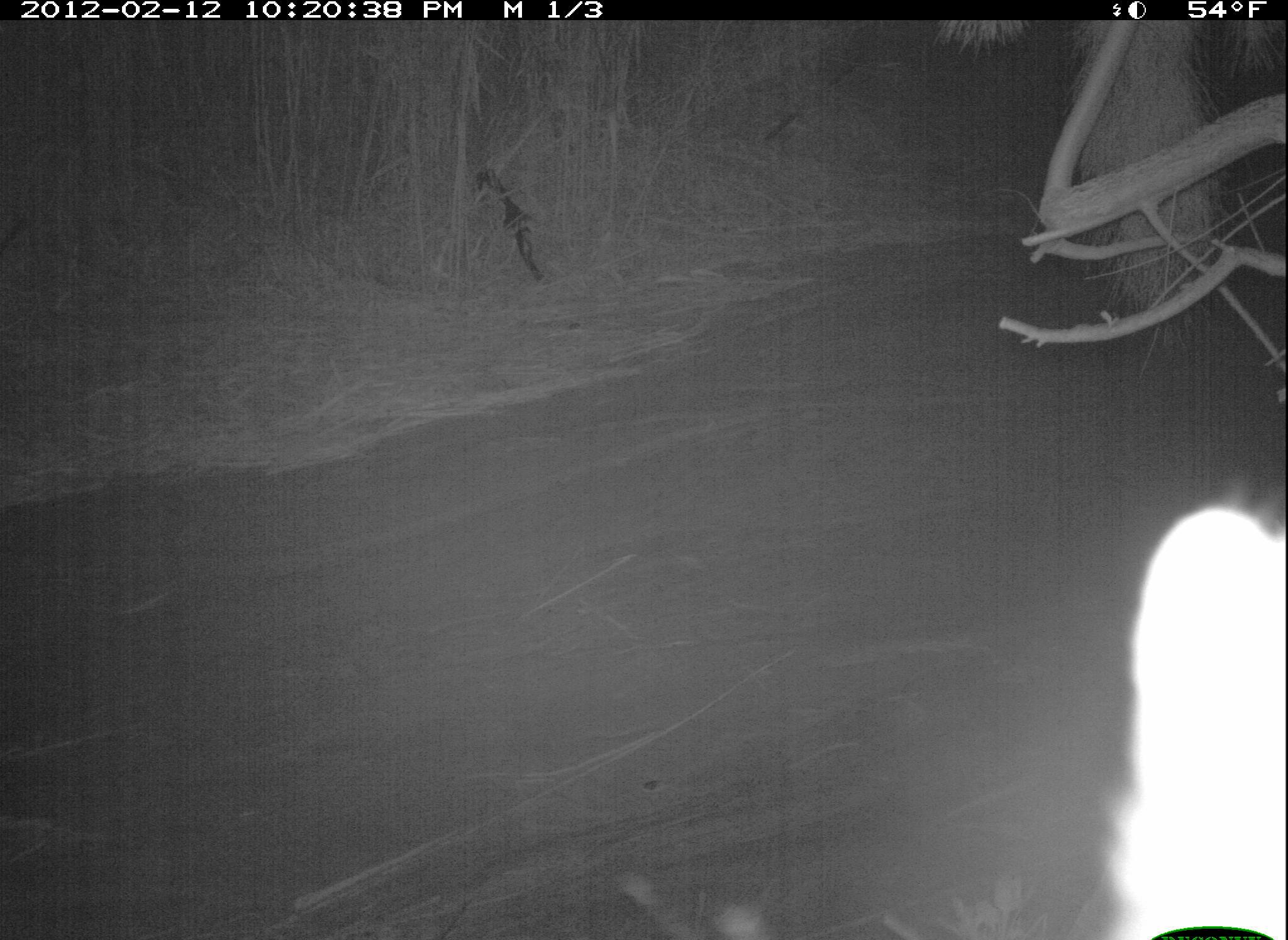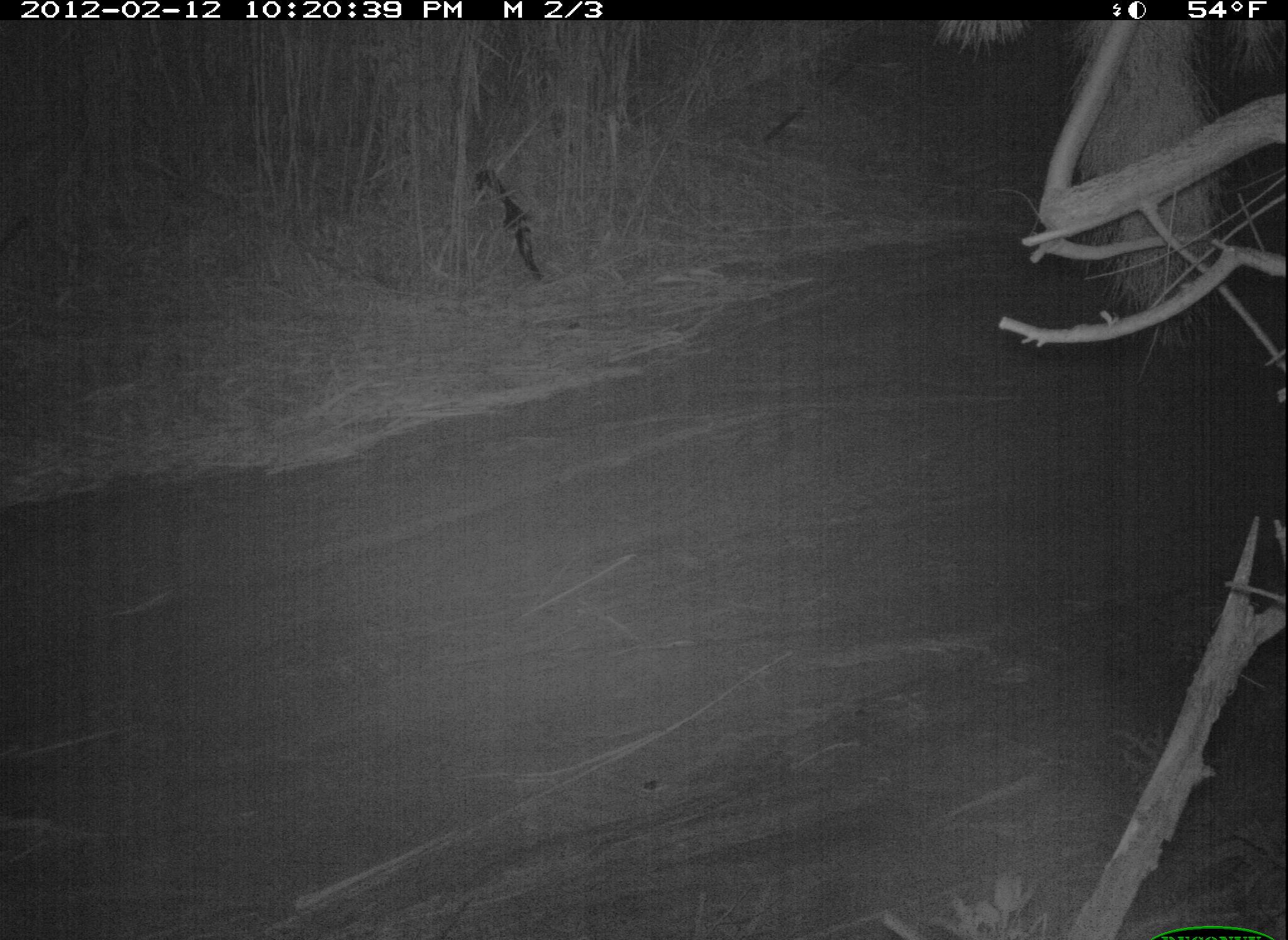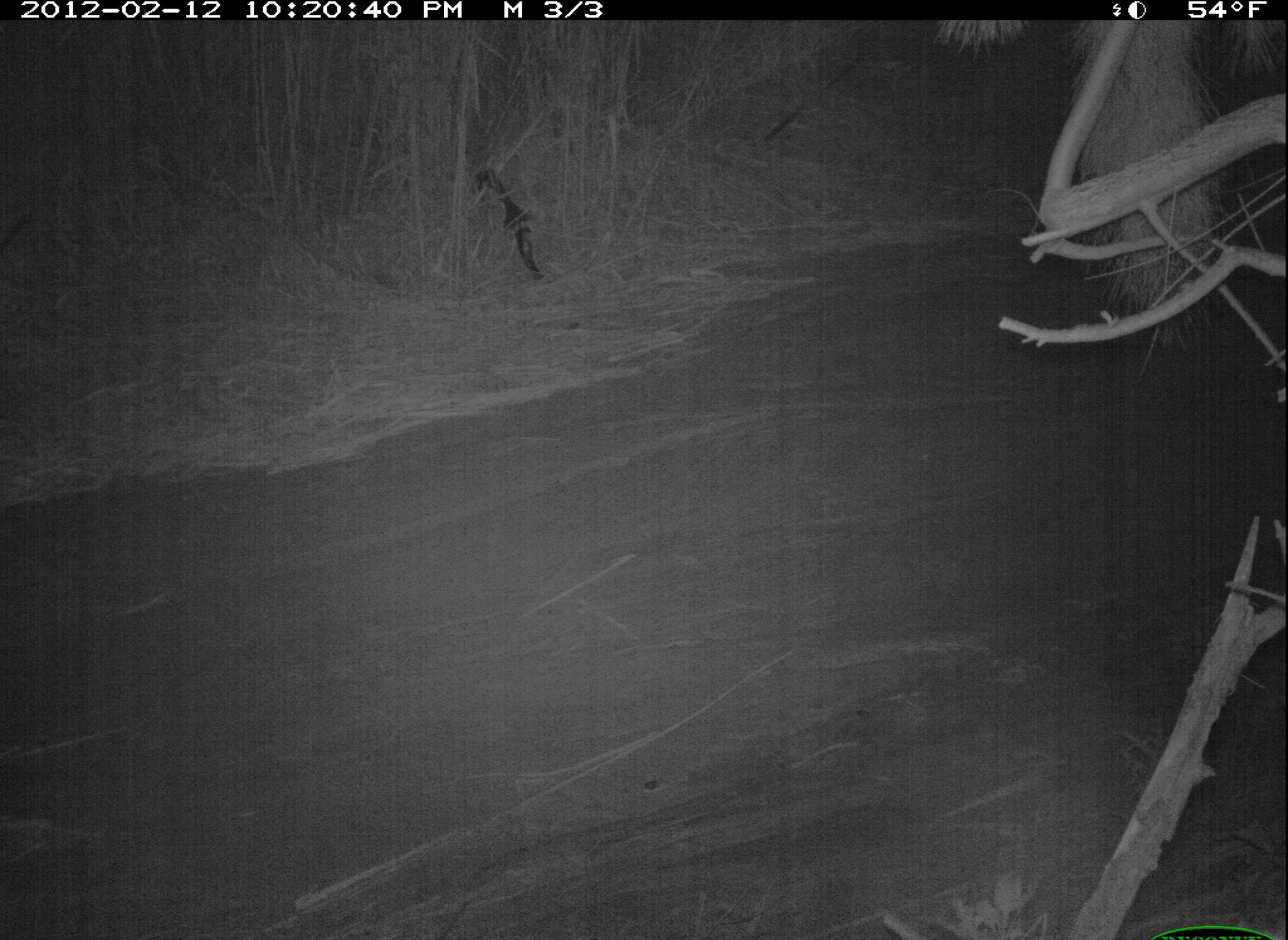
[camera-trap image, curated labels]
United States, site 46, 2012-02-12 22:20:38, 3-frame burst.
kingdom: Animalia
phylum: Chordata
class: Mammalia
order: Carnivora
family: Procyonidae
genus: Procyon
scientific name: Procyon lotor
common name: raccoon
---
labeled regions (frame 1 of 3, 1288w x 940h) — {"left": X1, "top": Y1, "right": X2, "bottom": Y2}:
raccoon: {"left": 1080, "top": 453, "right": 1285, "bottom": 940}